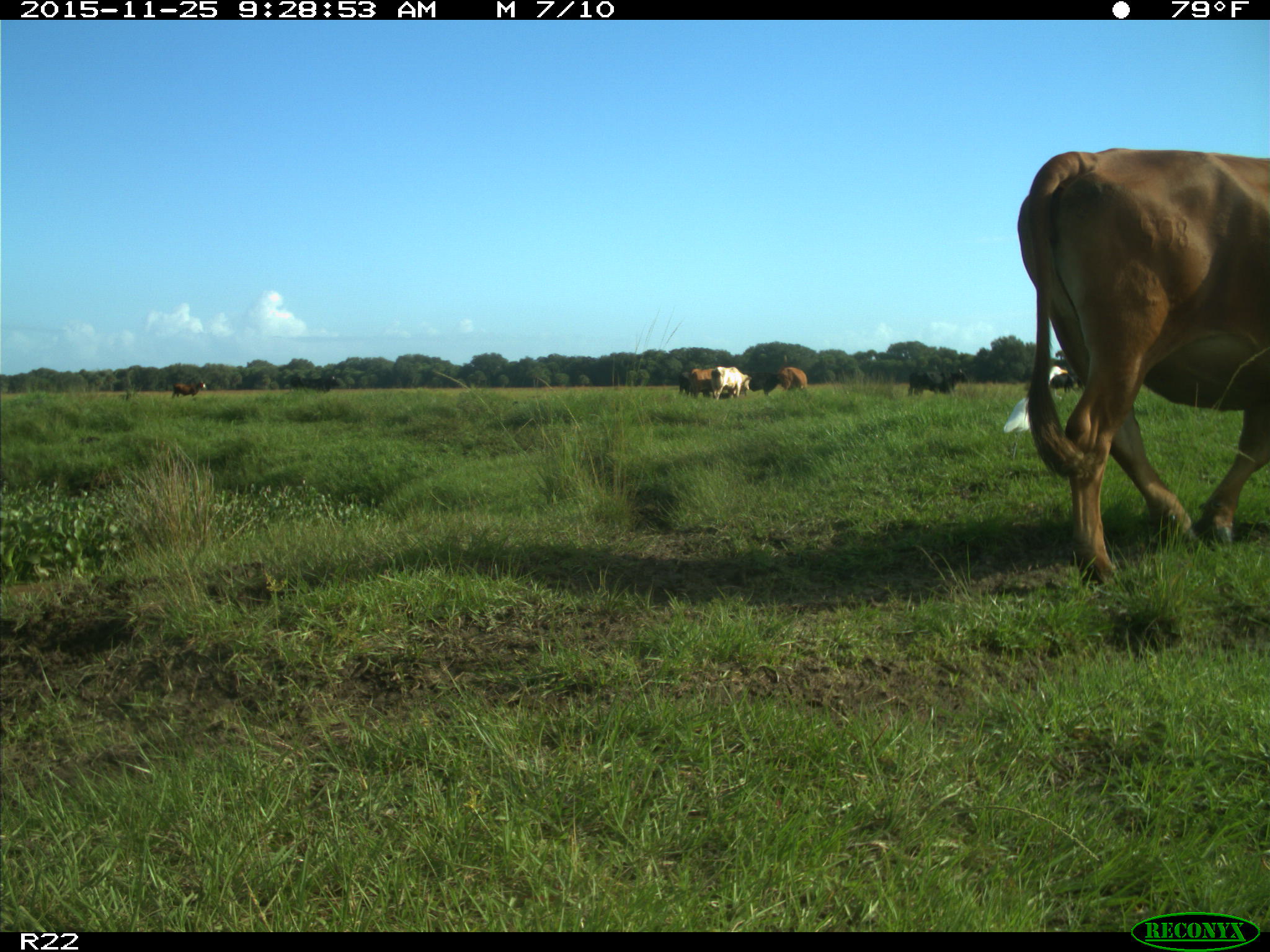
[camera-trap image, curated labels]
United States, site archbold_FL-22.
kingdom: Animalia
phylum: Chordata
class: Mammalia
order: Artiodactyla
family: Bovidae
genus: Bos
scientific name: Bos taurus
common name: domestic cow